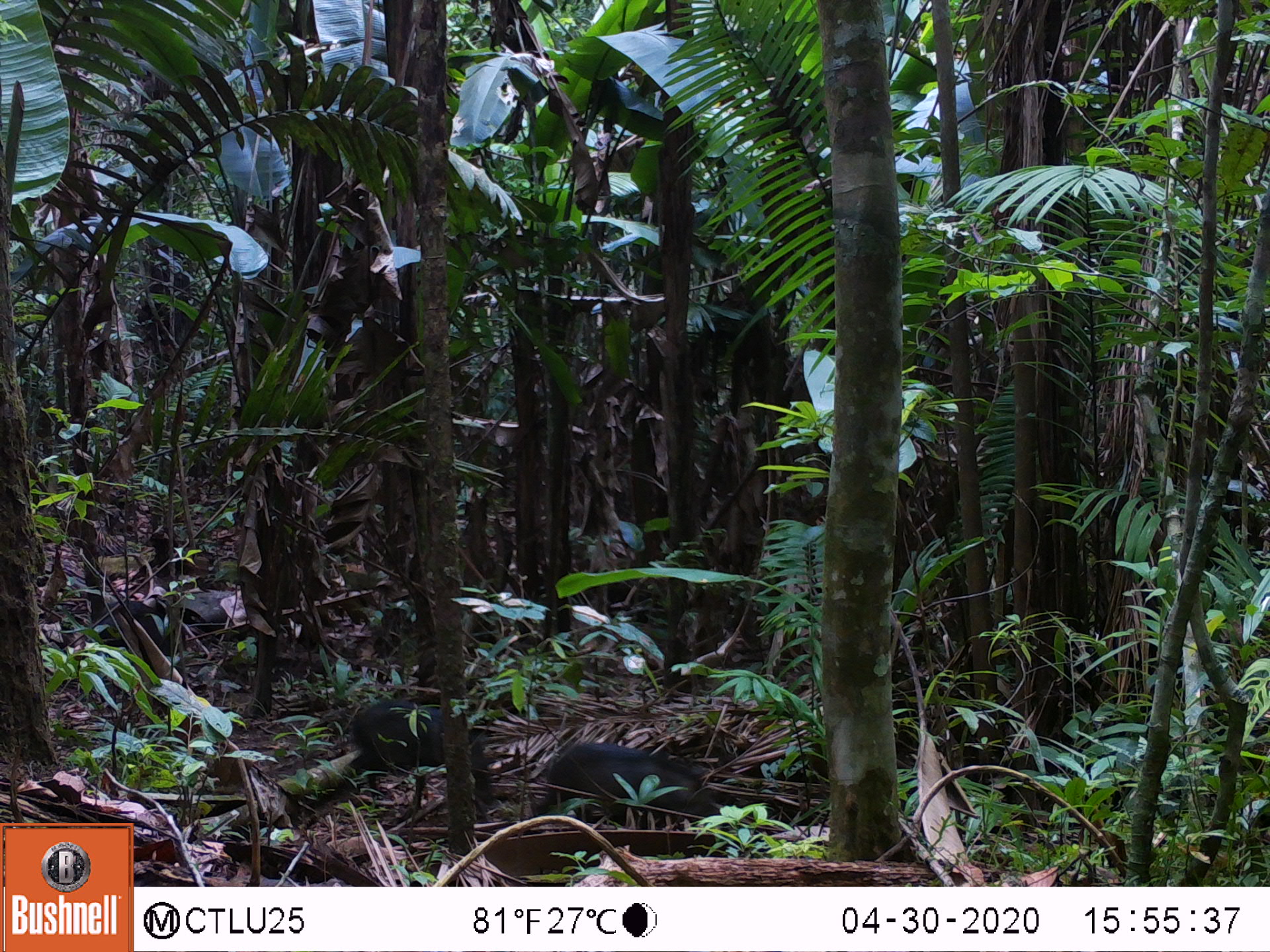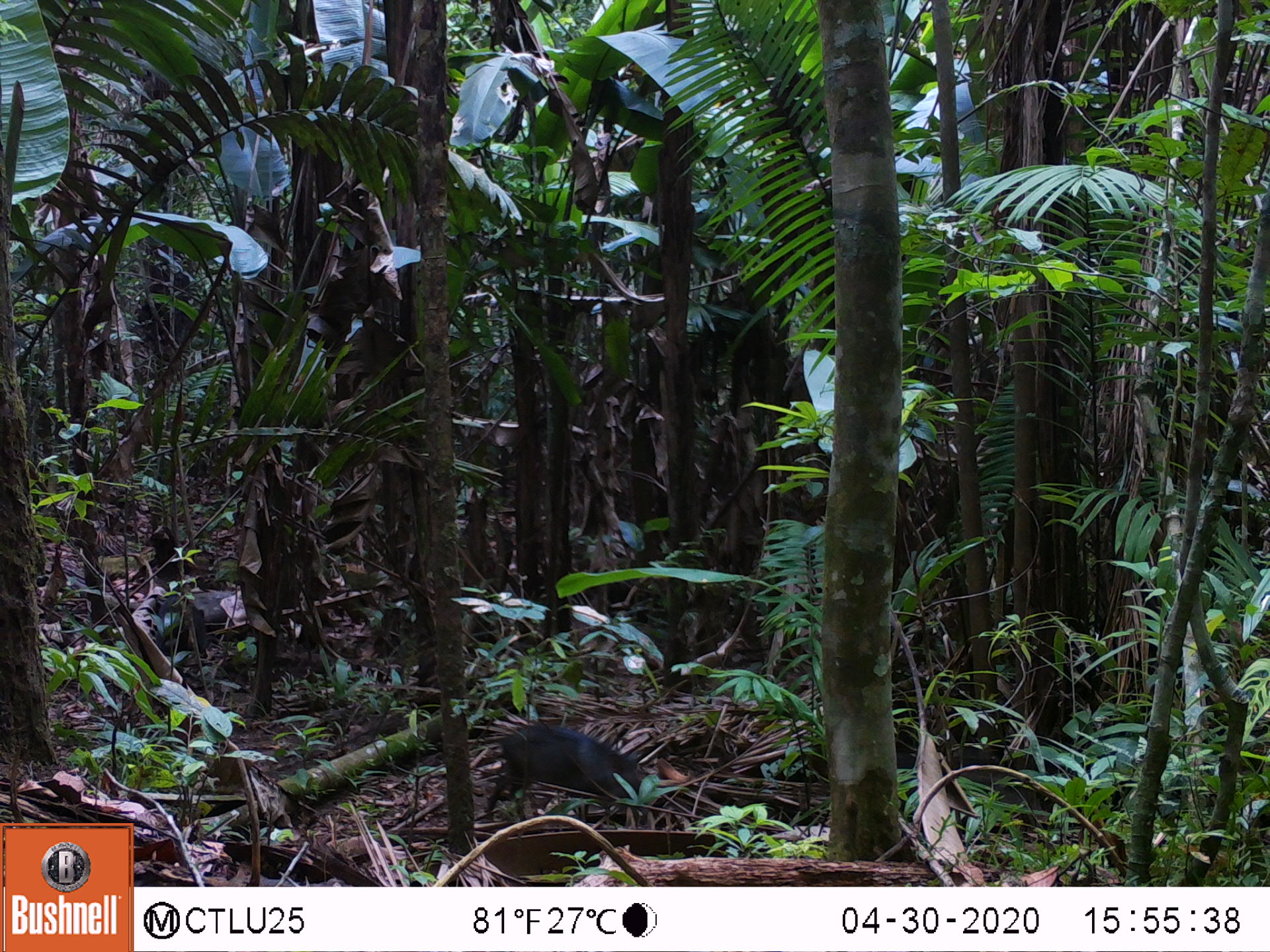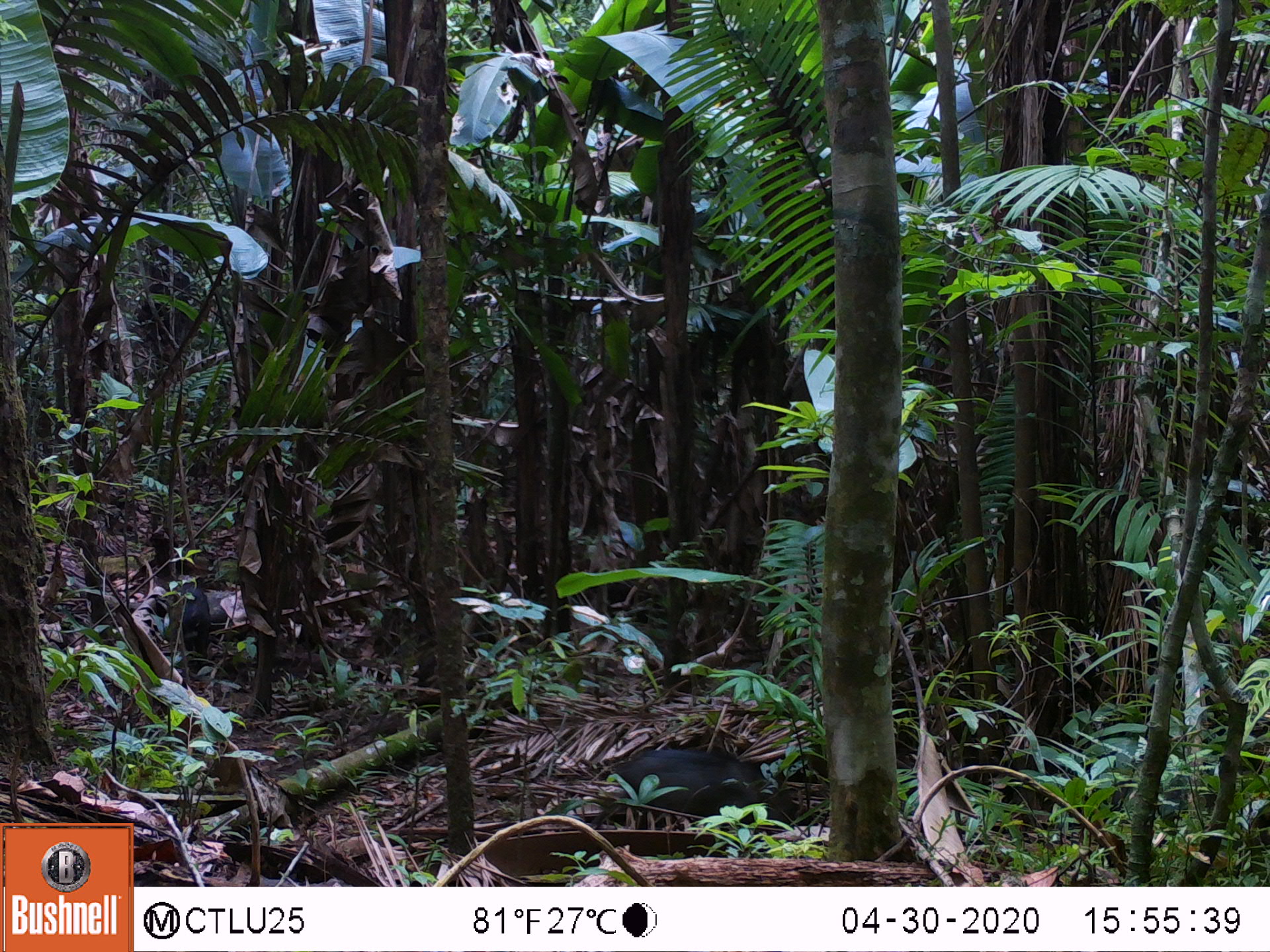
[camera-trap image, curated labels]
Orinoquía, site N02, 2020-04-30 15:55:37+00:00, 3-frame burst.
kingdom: Animalia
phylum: Chordata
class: Mammalia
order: Artiodactyla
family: Tayassuidae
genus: Pecari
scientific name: Pecari tajacu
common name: collared peccary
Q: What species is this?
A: Collared peccary (Pecari tajacu).